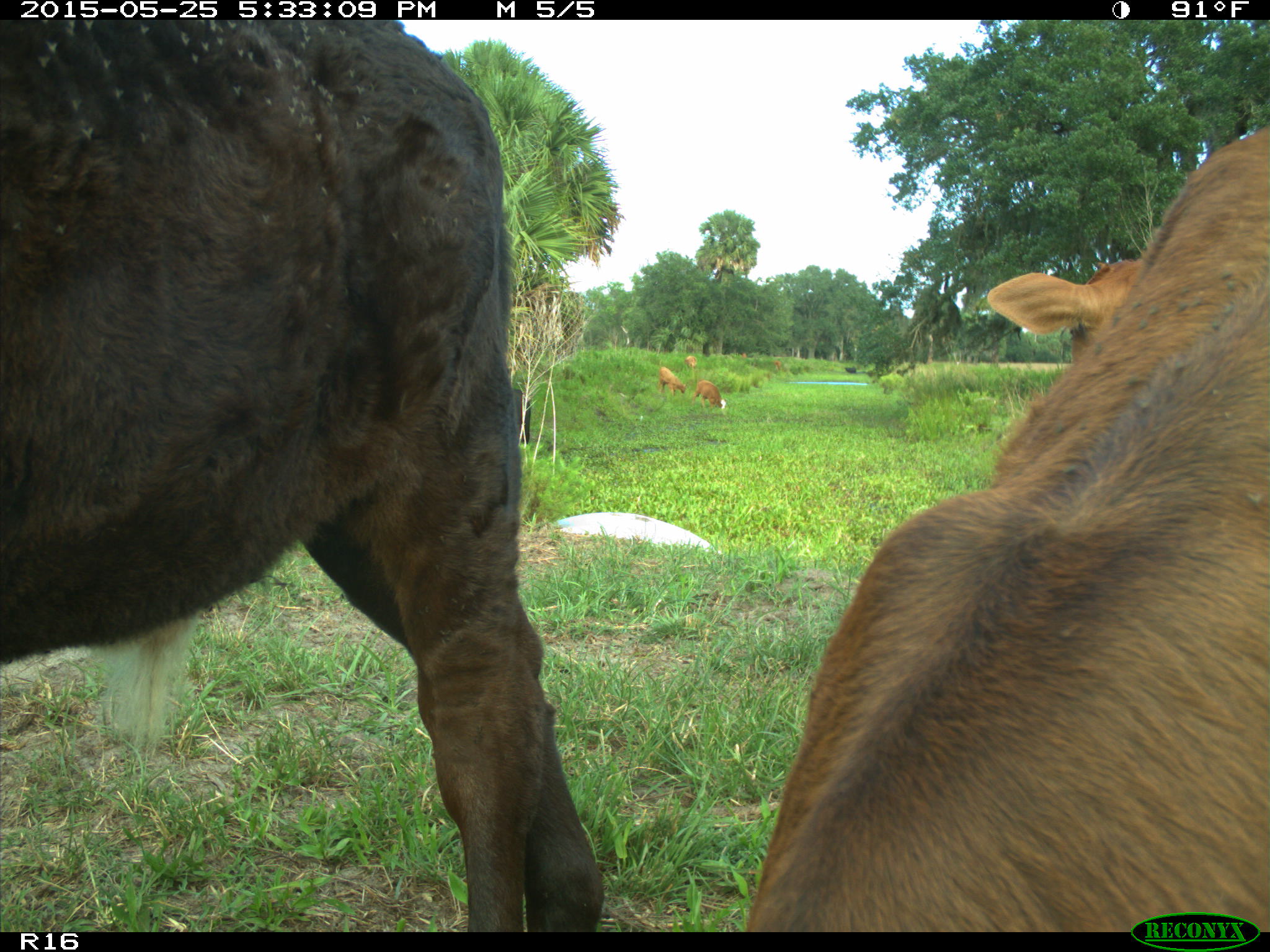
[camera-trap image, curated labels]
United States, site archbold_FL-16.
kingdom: Animalia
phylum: Chordata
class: Mammalia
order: Artiodactyla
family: Bovidae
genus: Bos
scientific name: Bos taurus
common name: domestic cow